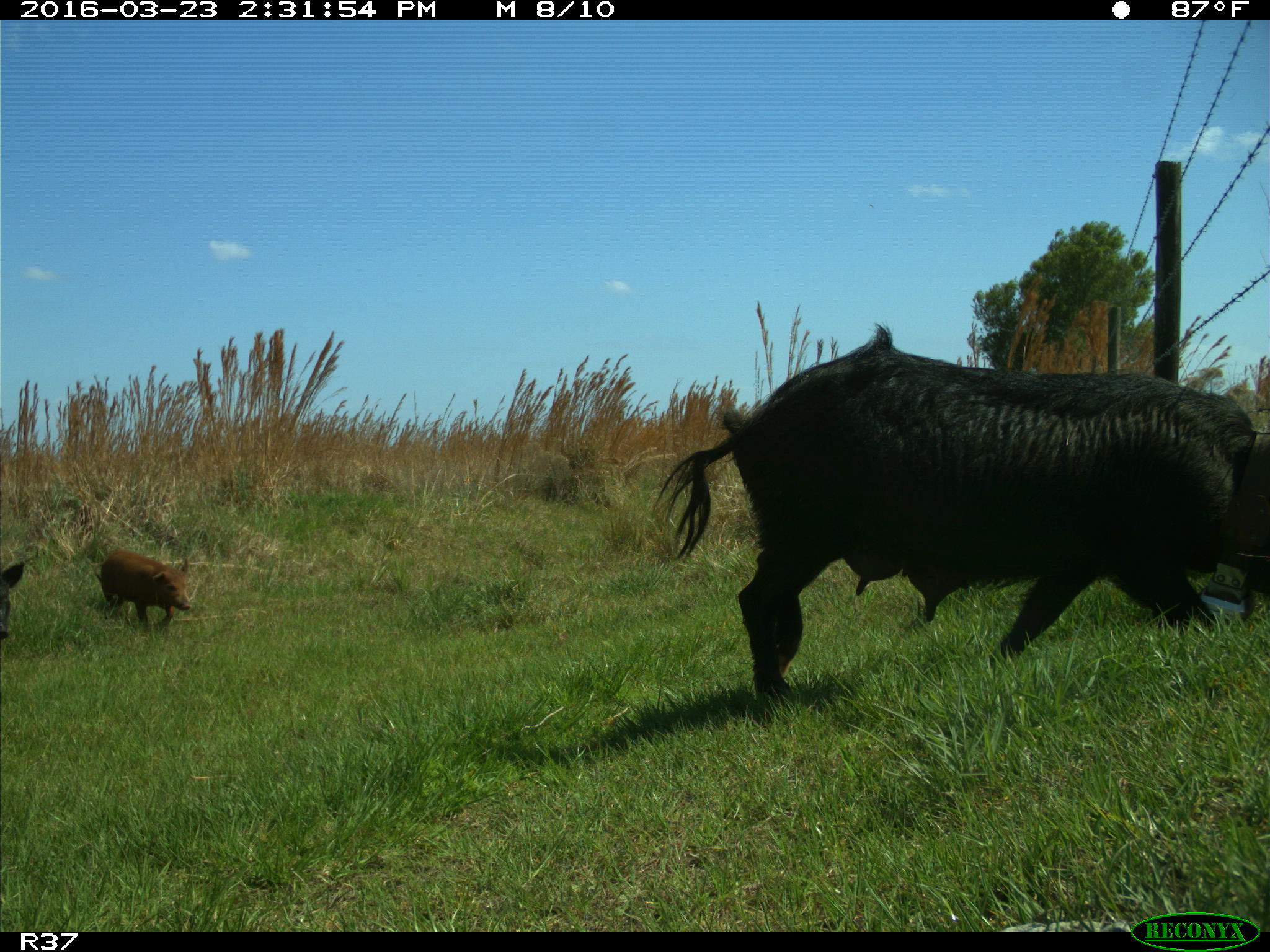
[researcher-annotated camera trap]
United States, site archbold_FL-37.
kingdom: Animalia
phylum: Chordata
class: Mammalia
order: Artiodactyla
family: Suidae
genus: Sus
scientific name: Sus scrofa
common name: wild boar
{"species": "Sus scrofa (wild boar)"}